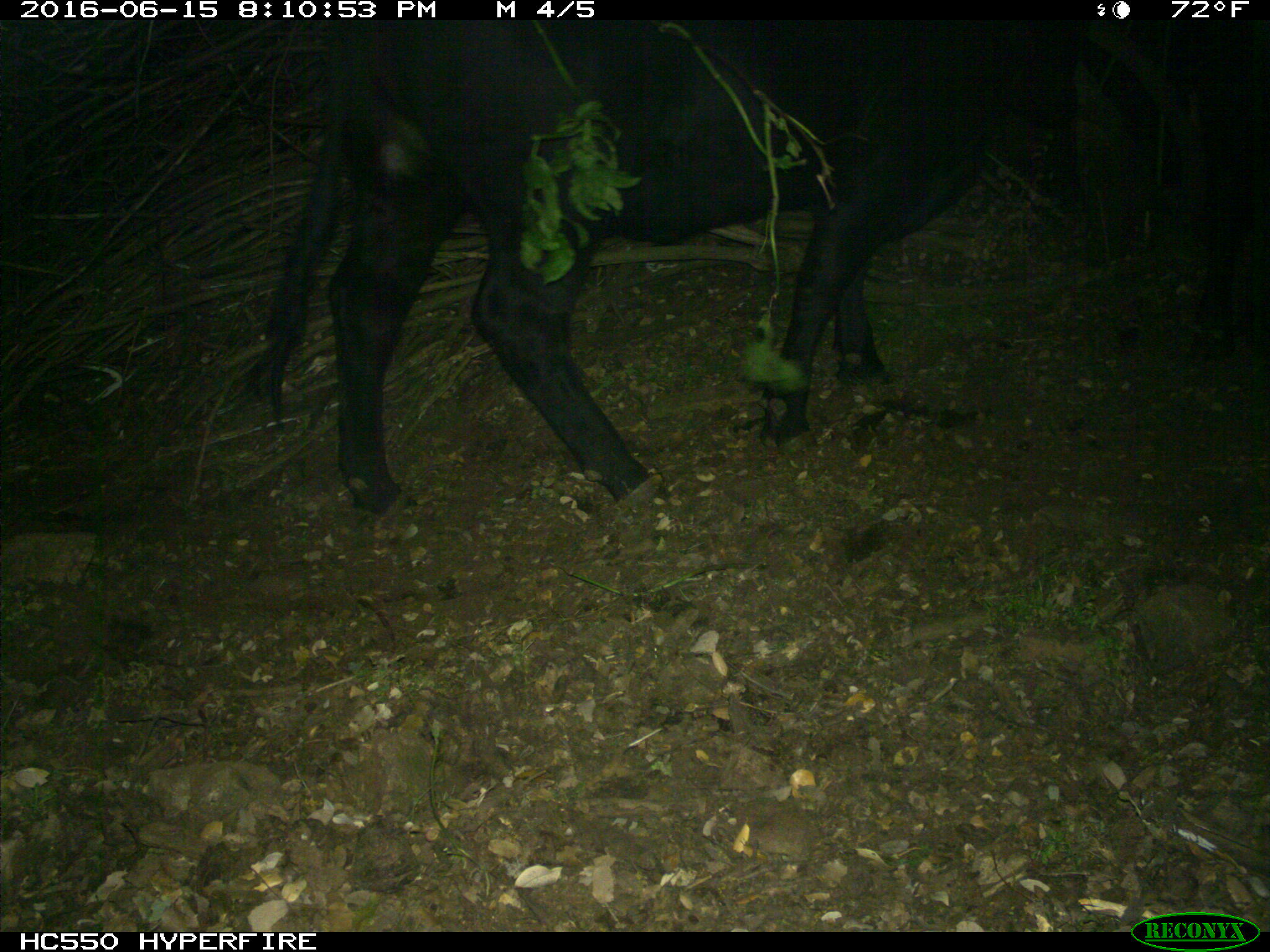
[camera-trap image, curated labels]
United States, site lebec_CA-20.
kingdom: Animalia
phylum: Chordata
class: Mammalia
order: Artiodactyla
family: Bovidae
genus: Bos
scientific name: Bos taurus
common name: domestic cow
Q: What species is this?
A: Bos taurus (domestic cow).